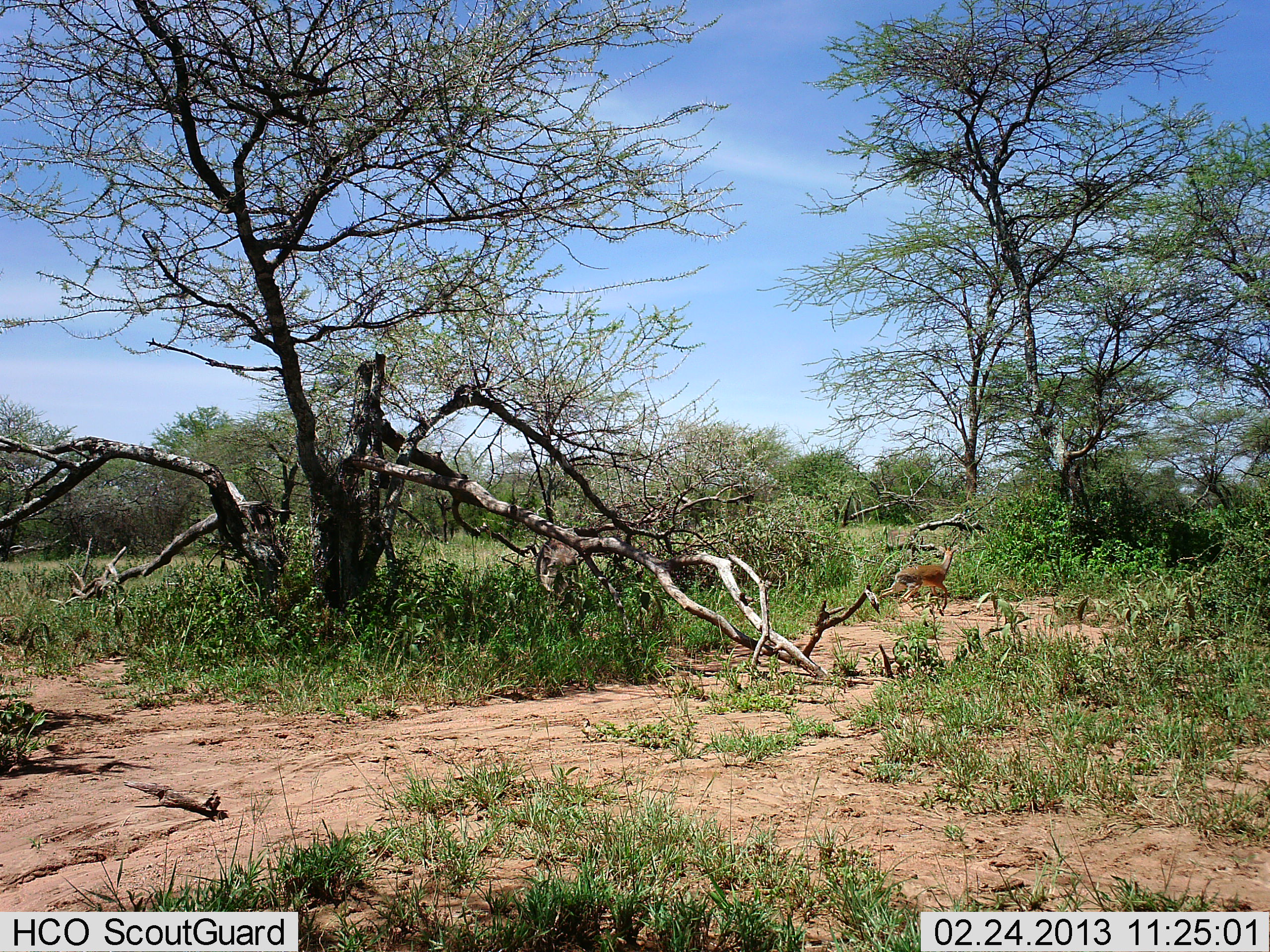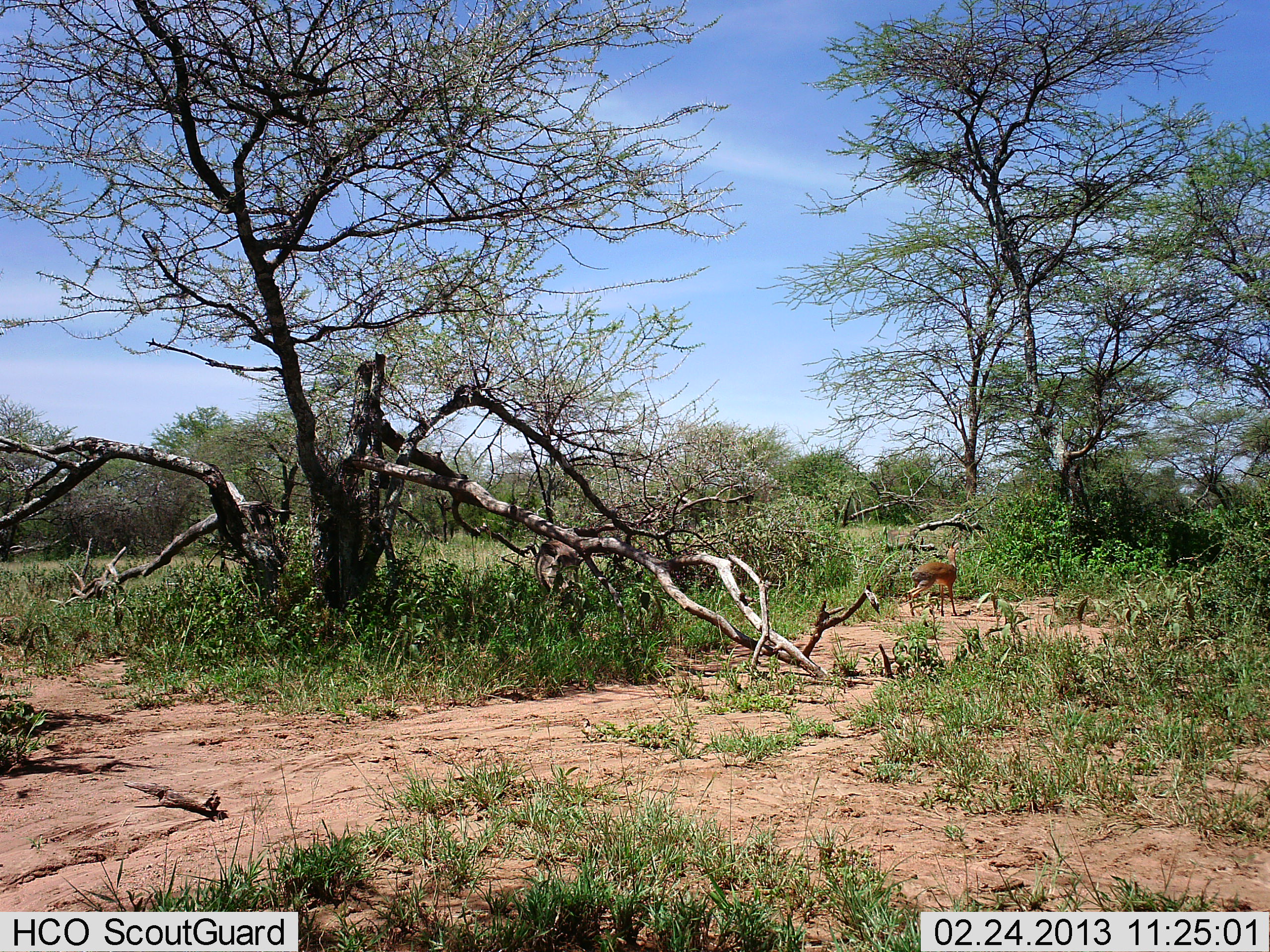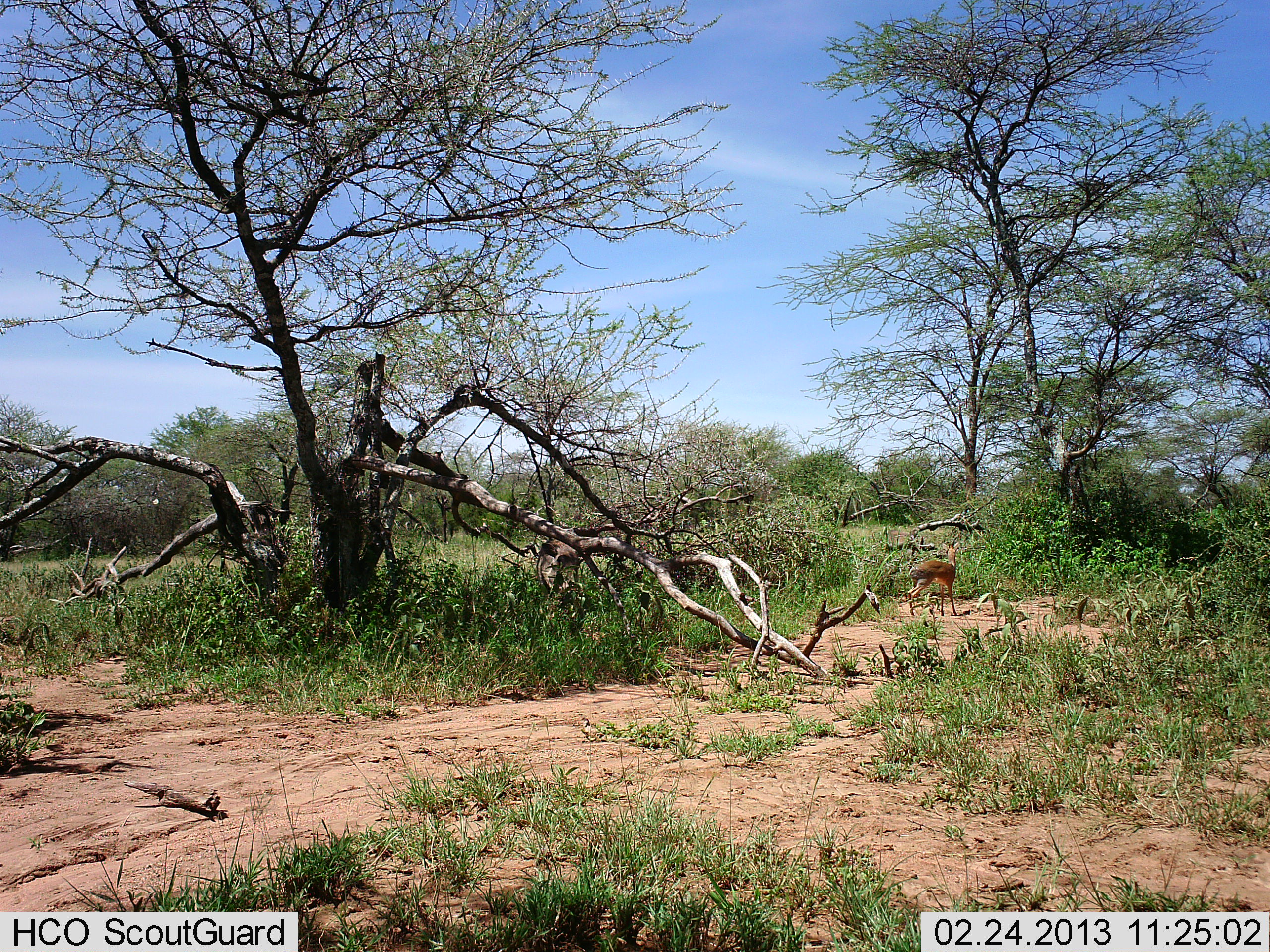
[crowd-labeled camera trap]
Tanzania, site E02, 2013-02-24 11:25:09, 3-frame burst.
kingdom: Animalia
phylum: Chordata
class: Mammalia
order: Artiodactyla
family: Bovidae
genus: Madoqua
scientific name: Madoqua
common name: dikdik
Dikdik (Madoqua), count 1. Behavior (volunteer vote fractions): standing 76%, resting 0%, moving 29%, interacting 0%. Young present (vote fraction): 6%. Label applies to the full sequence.